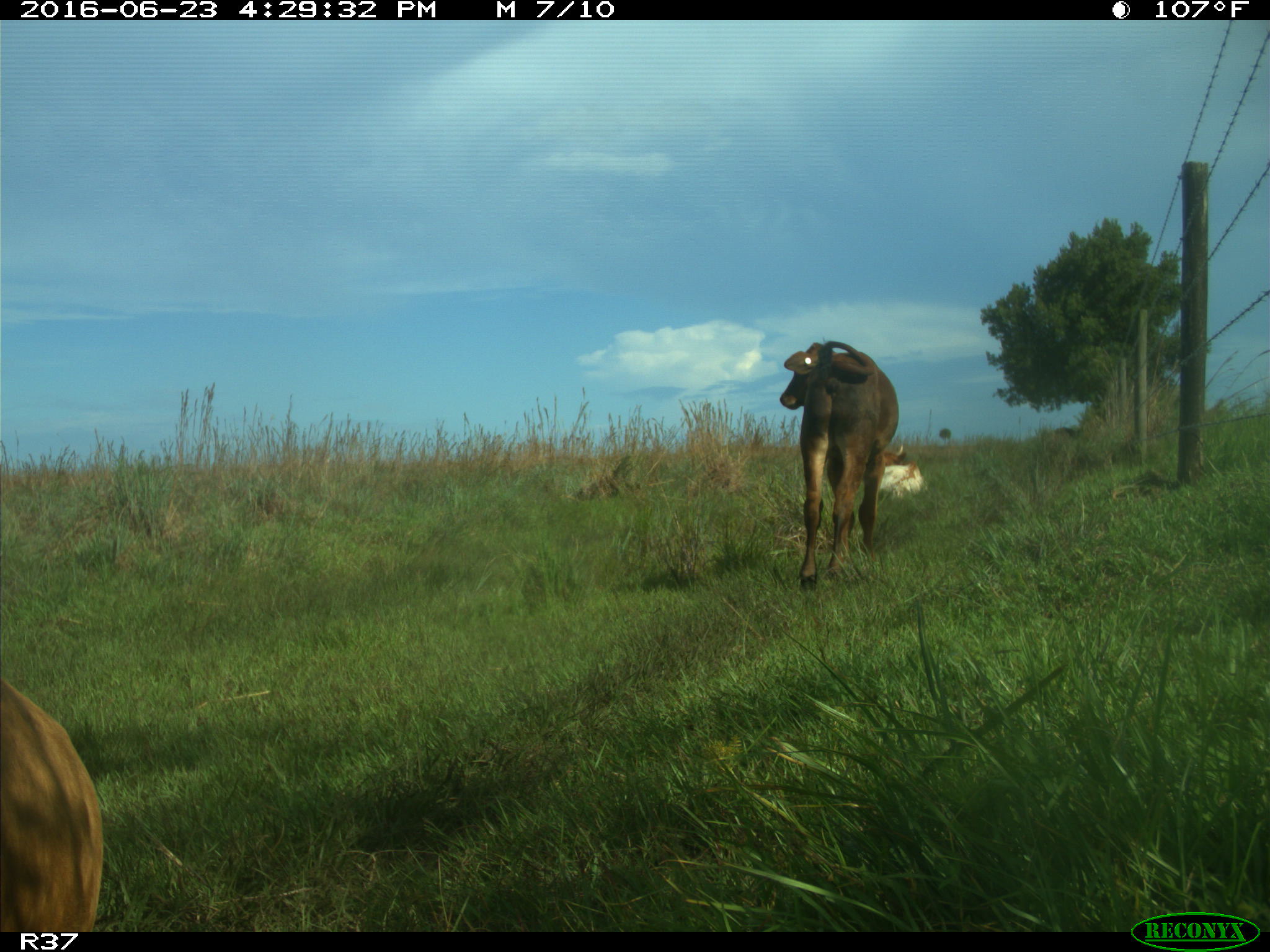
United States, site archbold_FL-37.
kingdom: Animalia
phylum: Chordata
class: Mammalia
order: Artiodactyla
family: Bovidae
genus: Bos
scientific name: Bos taurus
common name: domestic cow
Bos taurus (domestic cow).